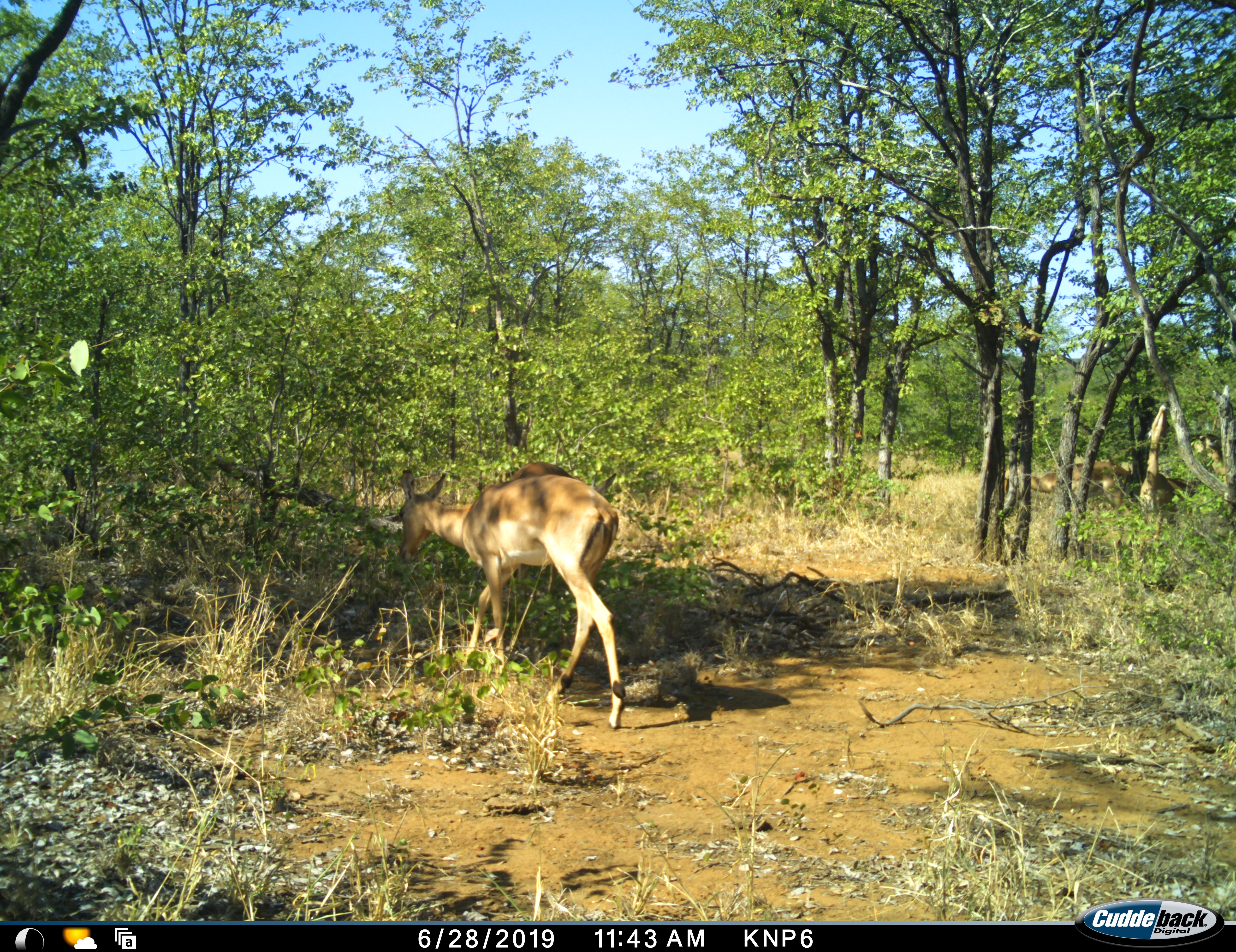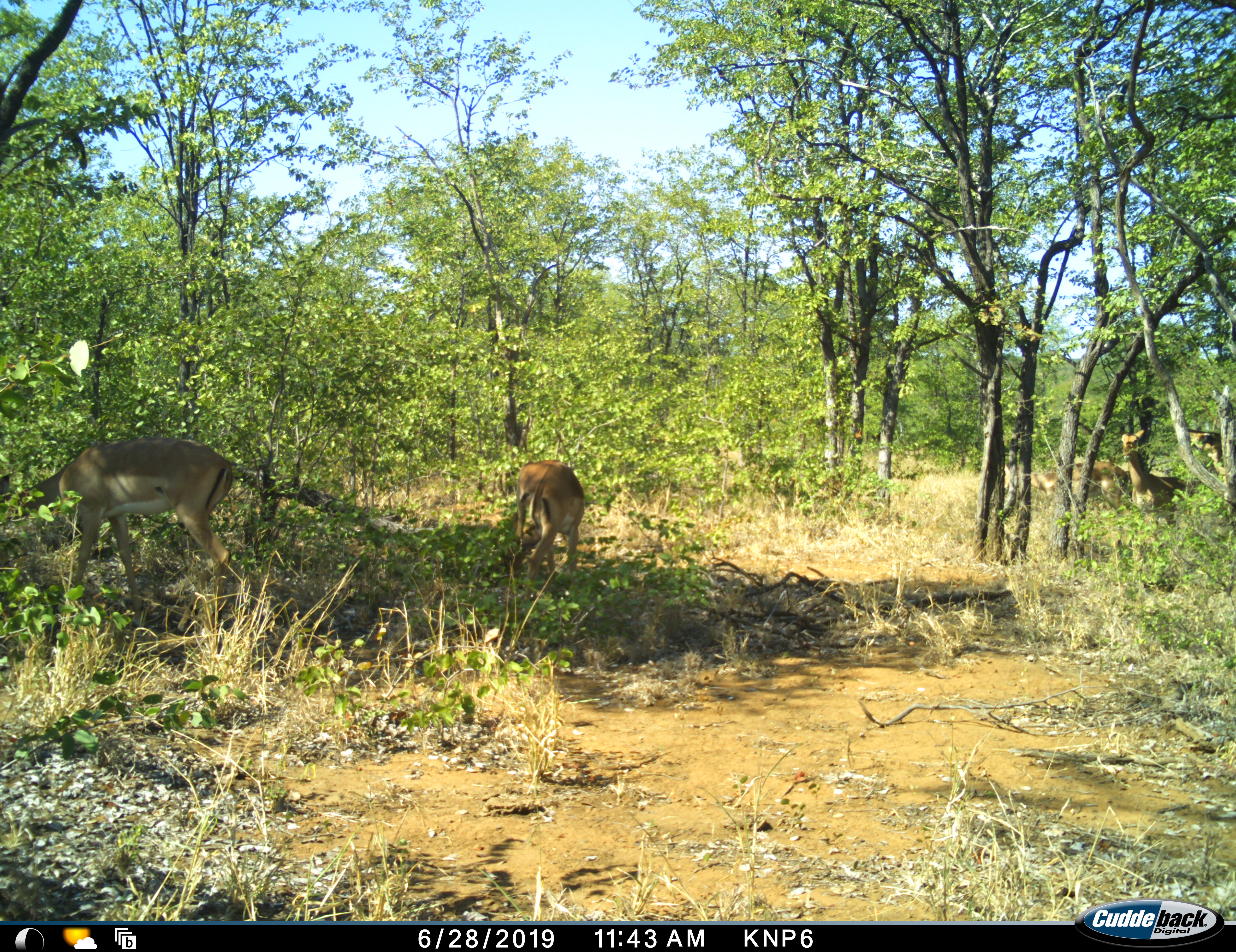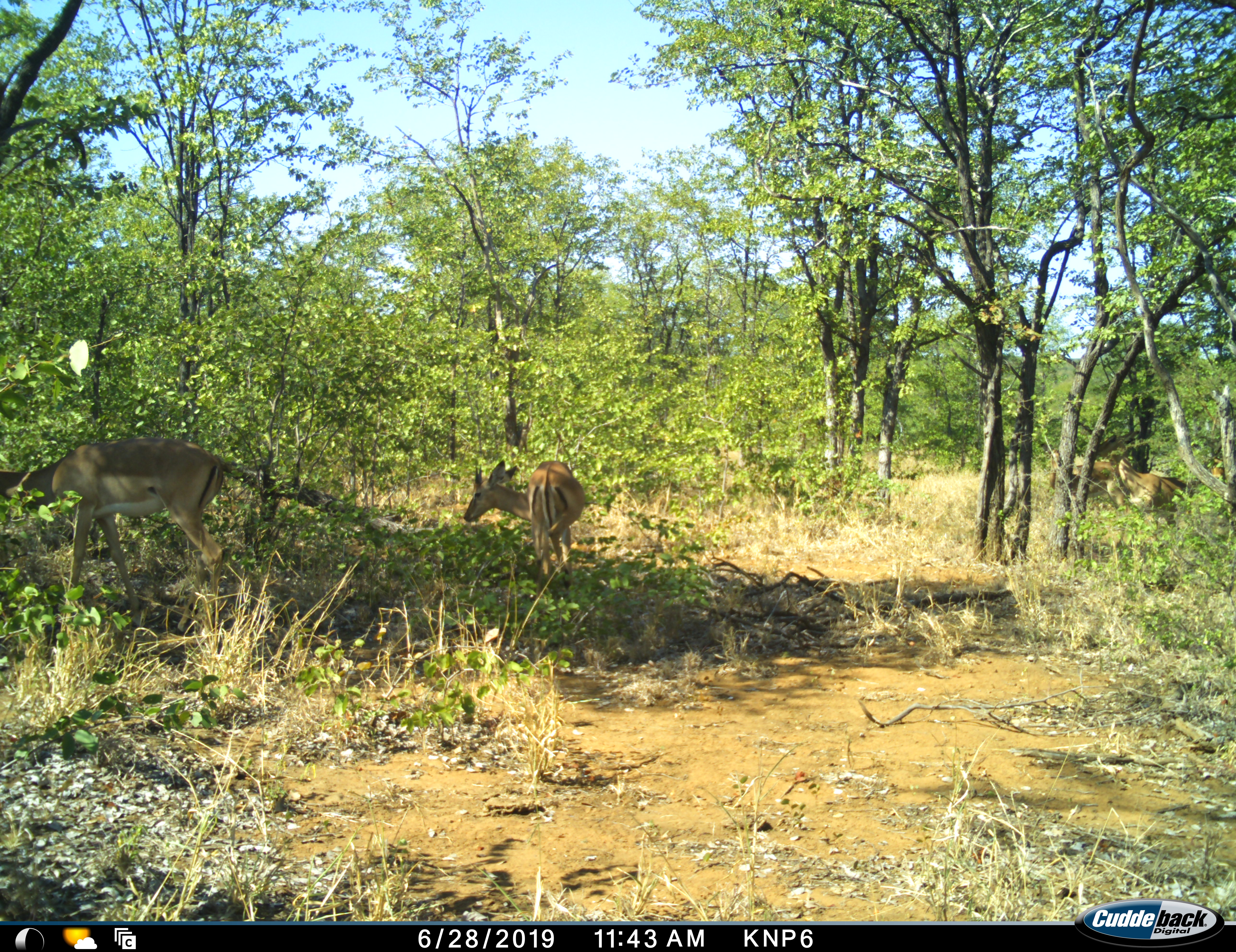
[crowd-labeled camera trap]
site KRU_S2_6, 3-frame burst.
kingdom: Animalia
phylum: Chordata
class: Mammalia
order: Artiodactyla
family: Bovidae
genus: Aepyceros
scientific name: Aepyceros melampus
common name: impala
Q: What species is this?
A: Impala (Aepyceros melampus).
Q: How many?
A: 4.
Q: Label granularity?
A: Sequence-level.